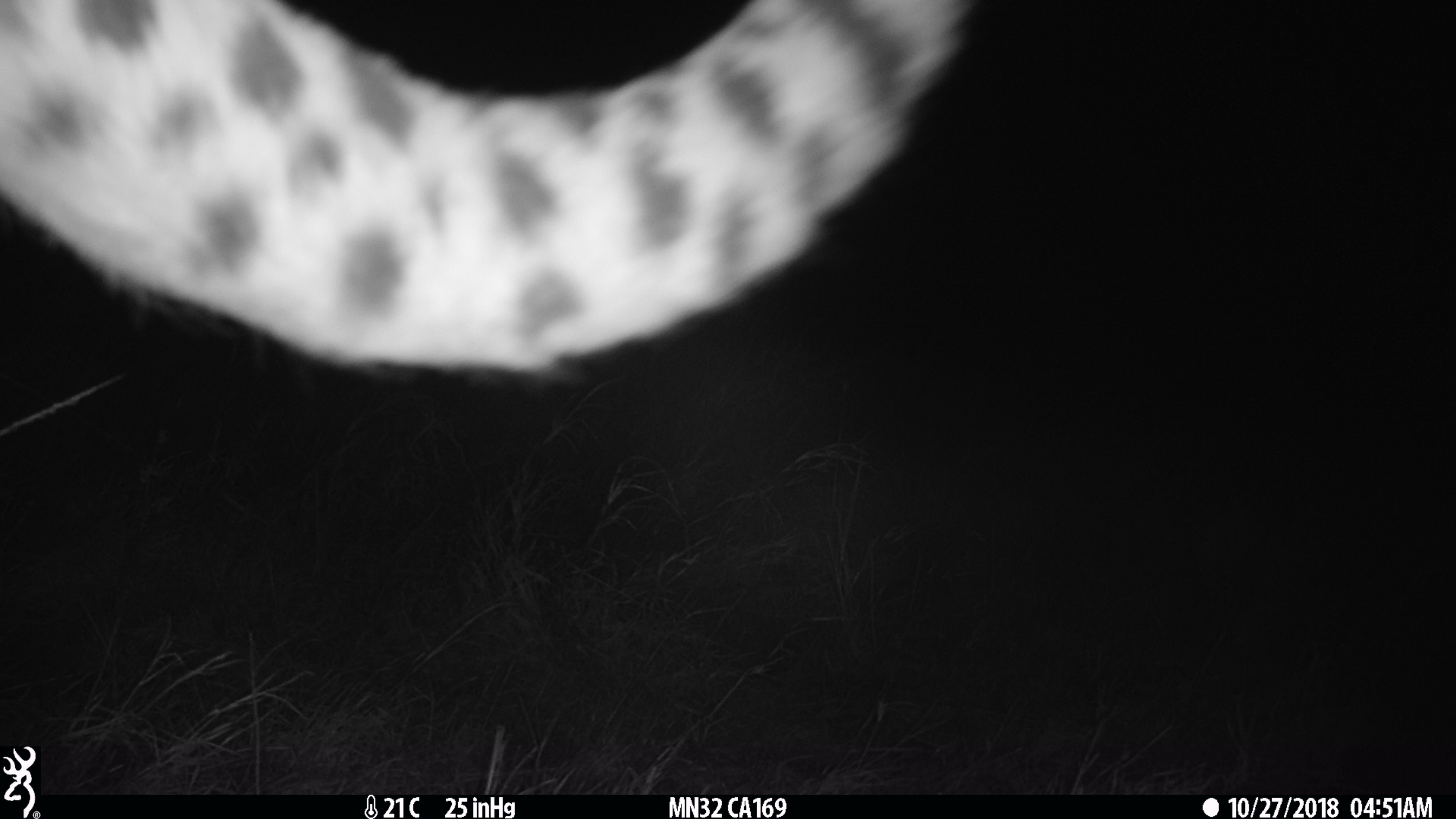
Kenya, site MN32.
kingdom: Animalia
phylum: Chordata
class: Mammalia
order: Carnivora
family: Felidae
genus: Acinonyx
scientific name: Acinonyx jubatus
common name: cheetah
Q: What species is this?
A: Cheetah (Acinonyx jubatus).